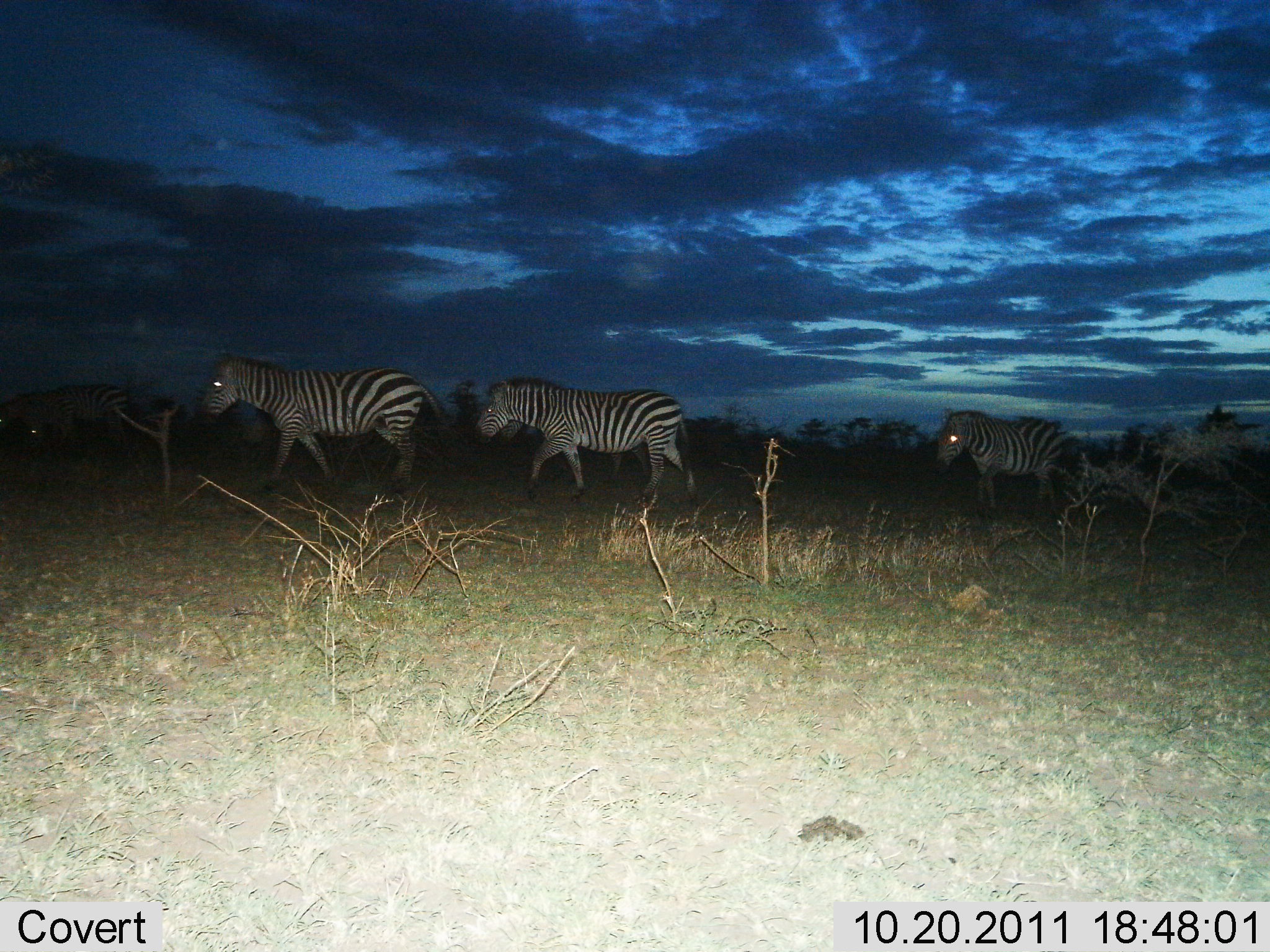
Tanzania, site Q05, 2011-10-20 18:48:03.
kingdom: Animalia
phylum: Chordata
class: Mammalia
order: Perissodactyla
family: Equidae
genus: Equus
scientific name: Equus quagga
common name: plains zebra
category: zebra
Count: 4.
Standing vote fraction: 8%.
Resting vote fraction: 0%.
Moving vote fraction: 100%.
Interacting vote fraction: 0%.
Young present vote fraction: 0%.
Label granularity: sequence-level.